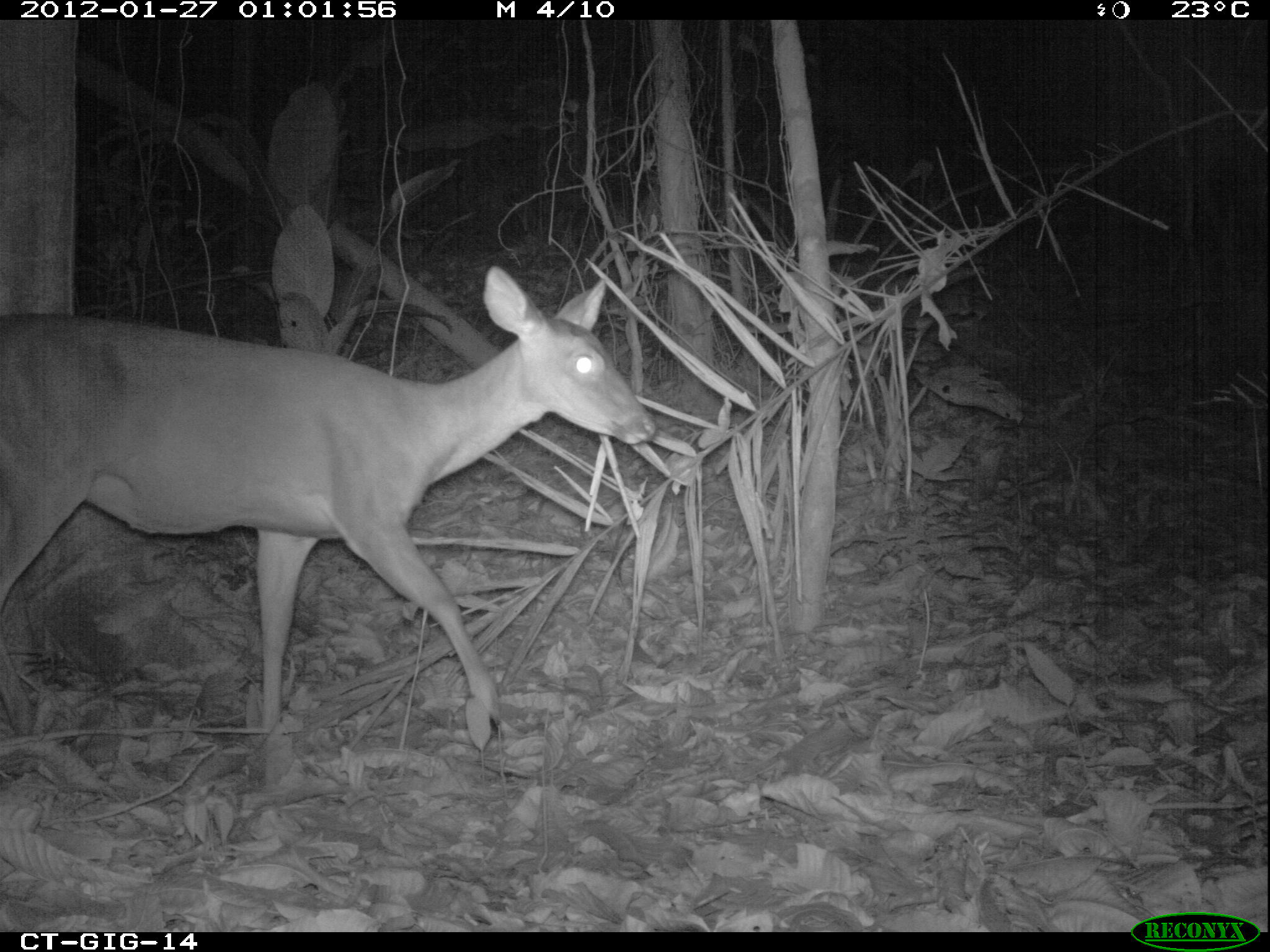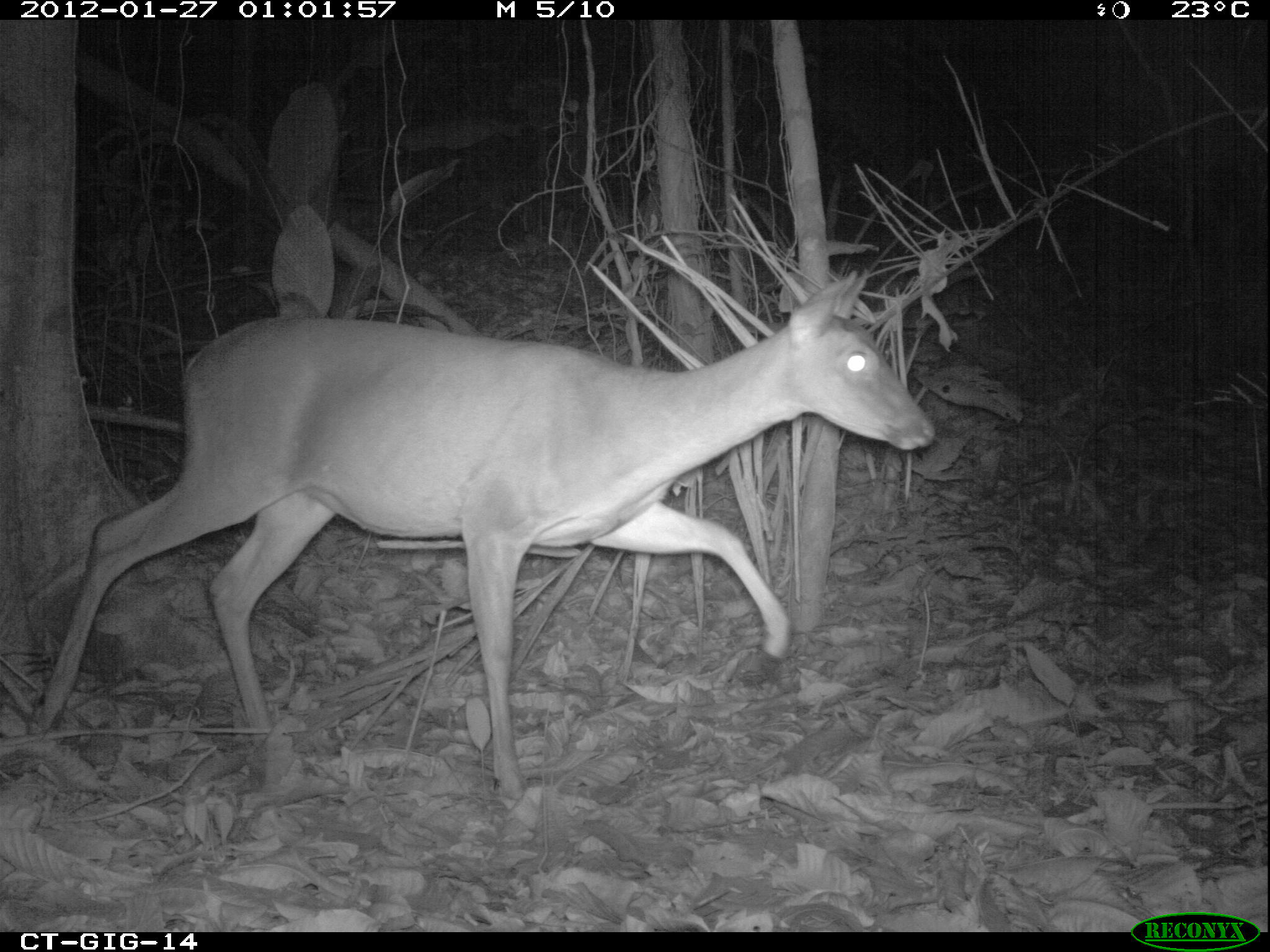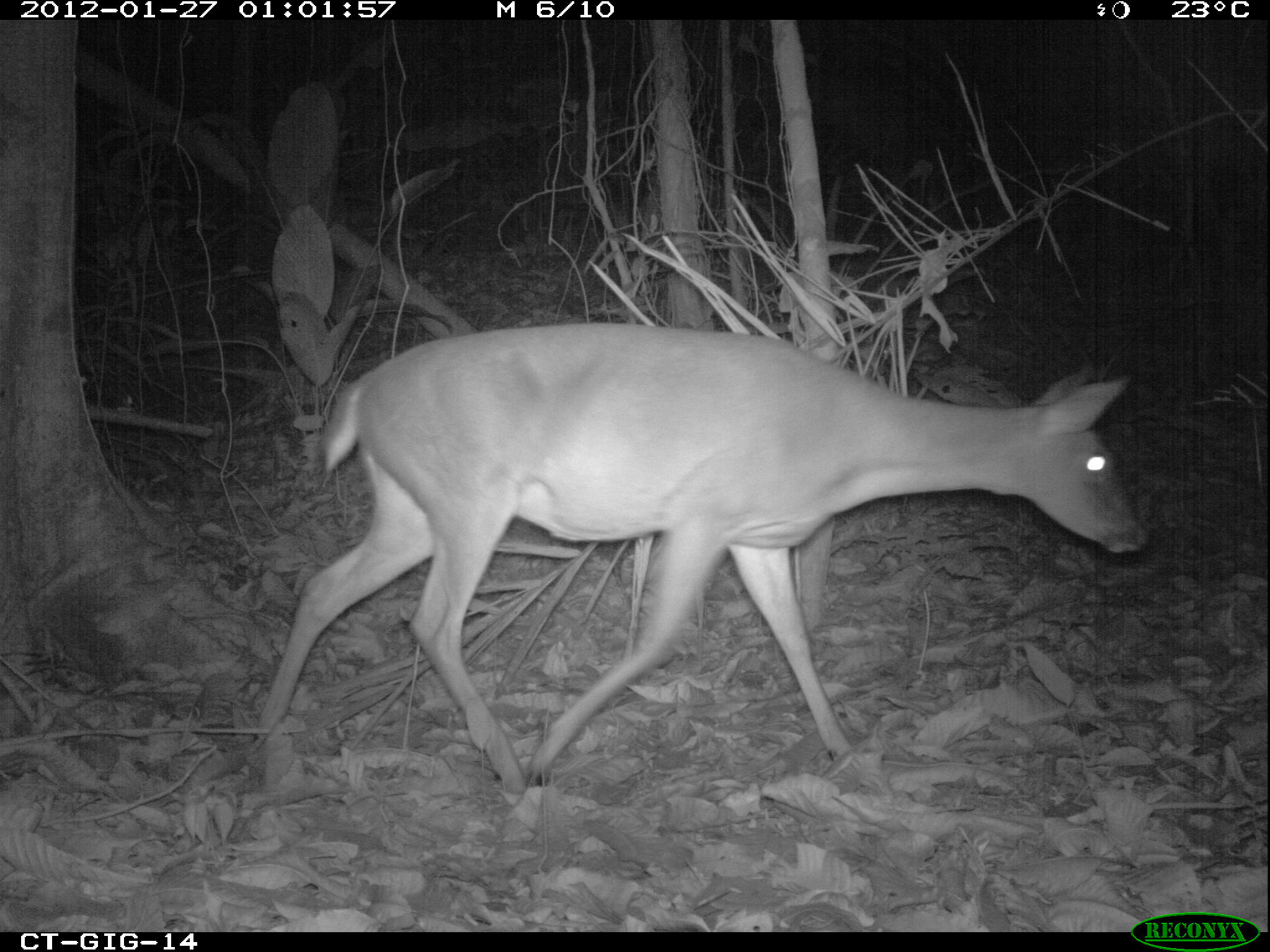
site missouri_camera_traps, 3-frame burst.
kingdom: Animalia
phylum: Chordata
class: Mammalia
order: Artiodactyla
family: Cervidae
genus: Odocoileus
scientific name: Odocoileus virginianus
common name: white-tailed deer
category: white tailed deer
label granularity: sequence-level